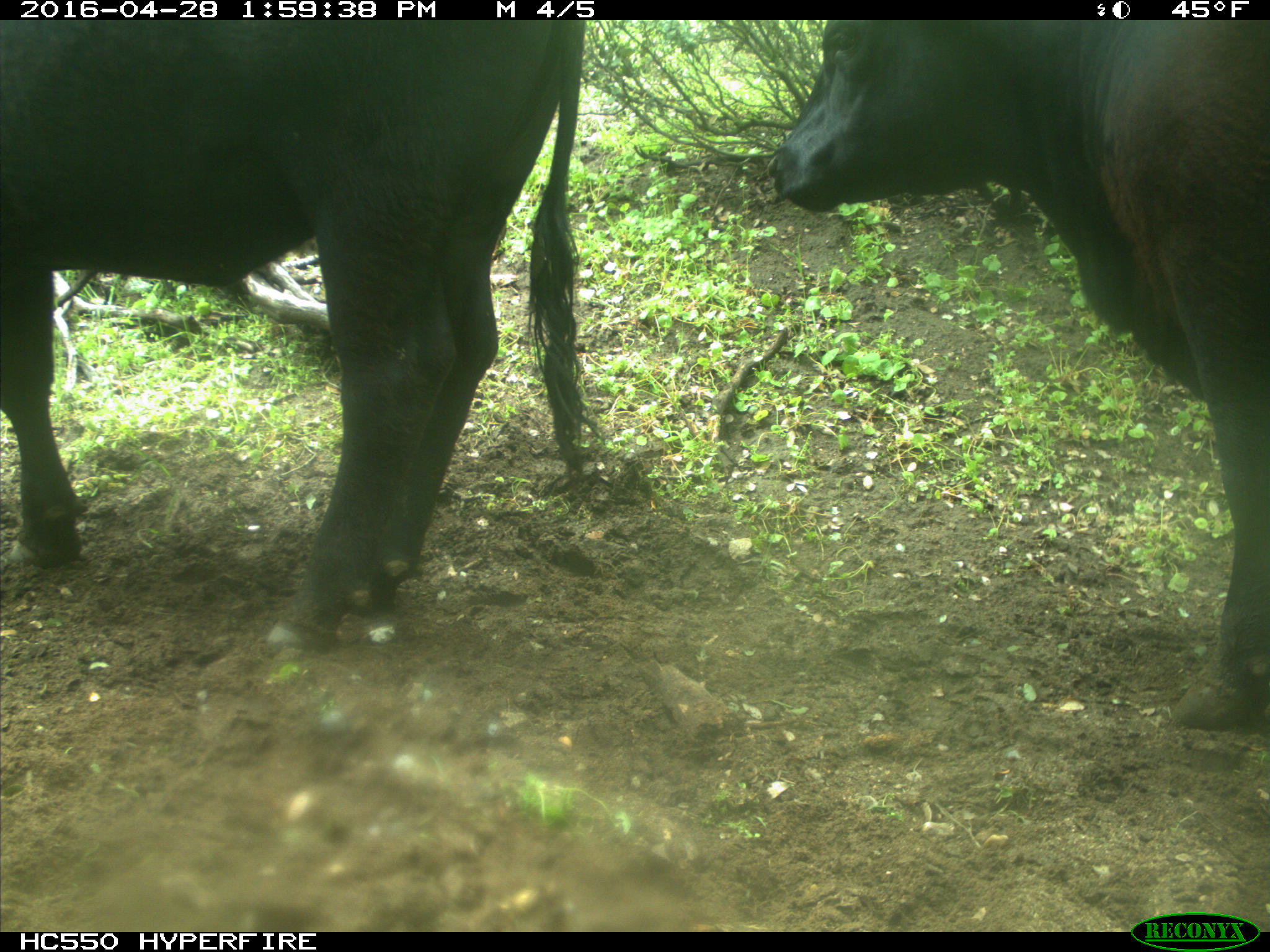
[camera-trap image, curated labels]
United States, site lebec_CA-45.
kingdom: Animalia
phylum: Chordata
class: Mammalia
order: Artiodactyla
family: Bovidae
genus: Bos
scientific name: Bos taurus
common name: domestic cow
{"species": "Bos taurus (domestic cow)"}